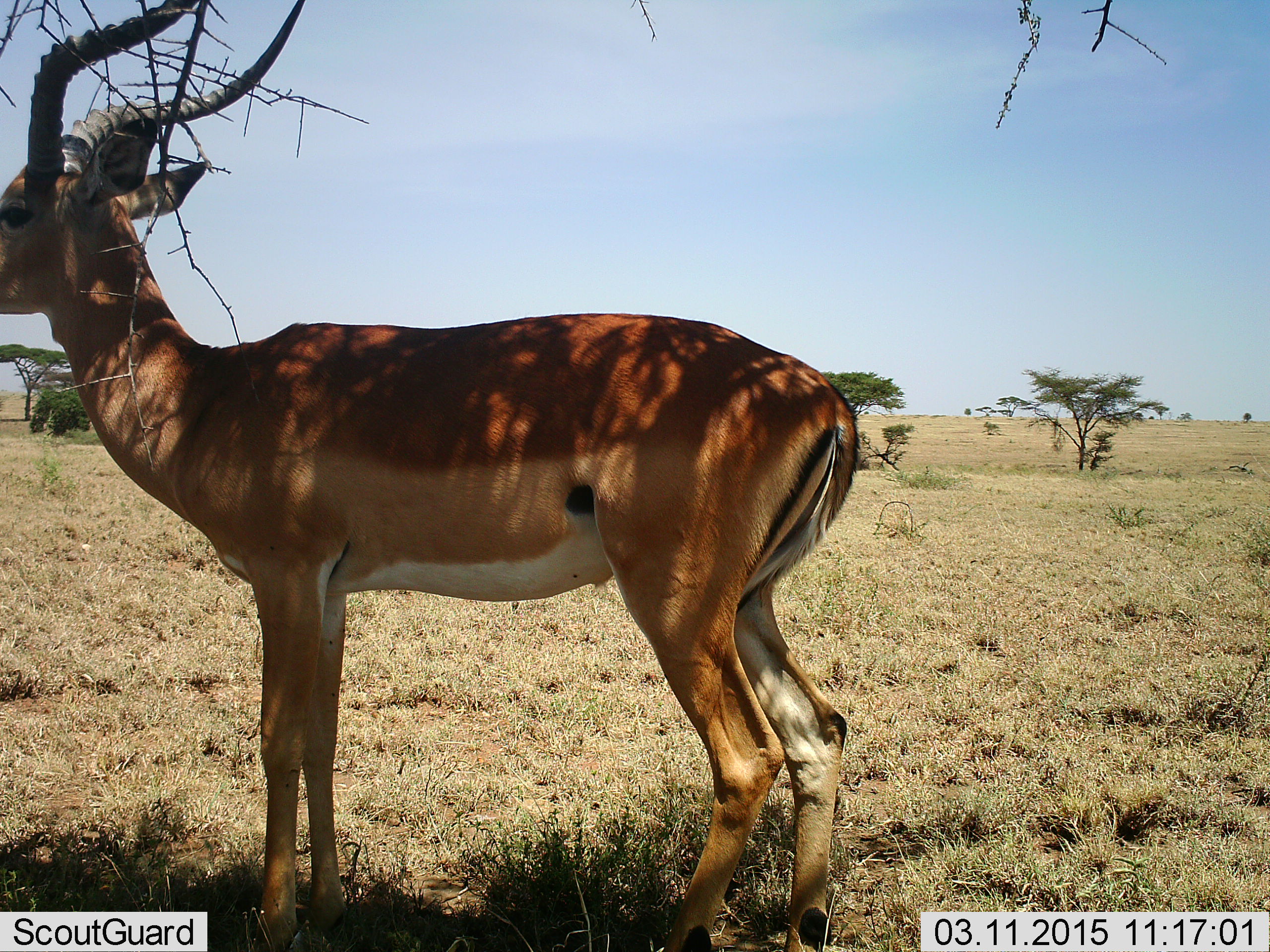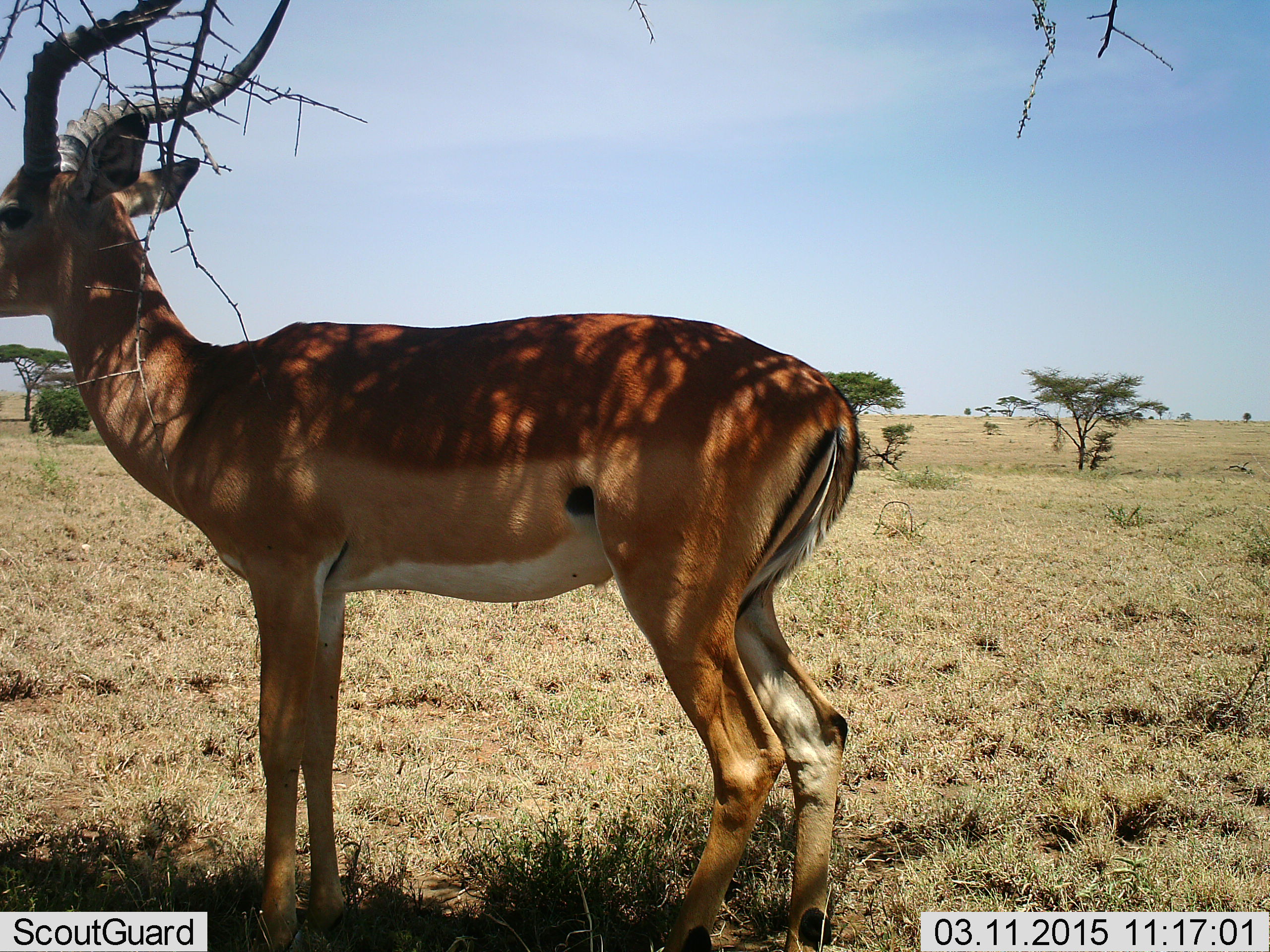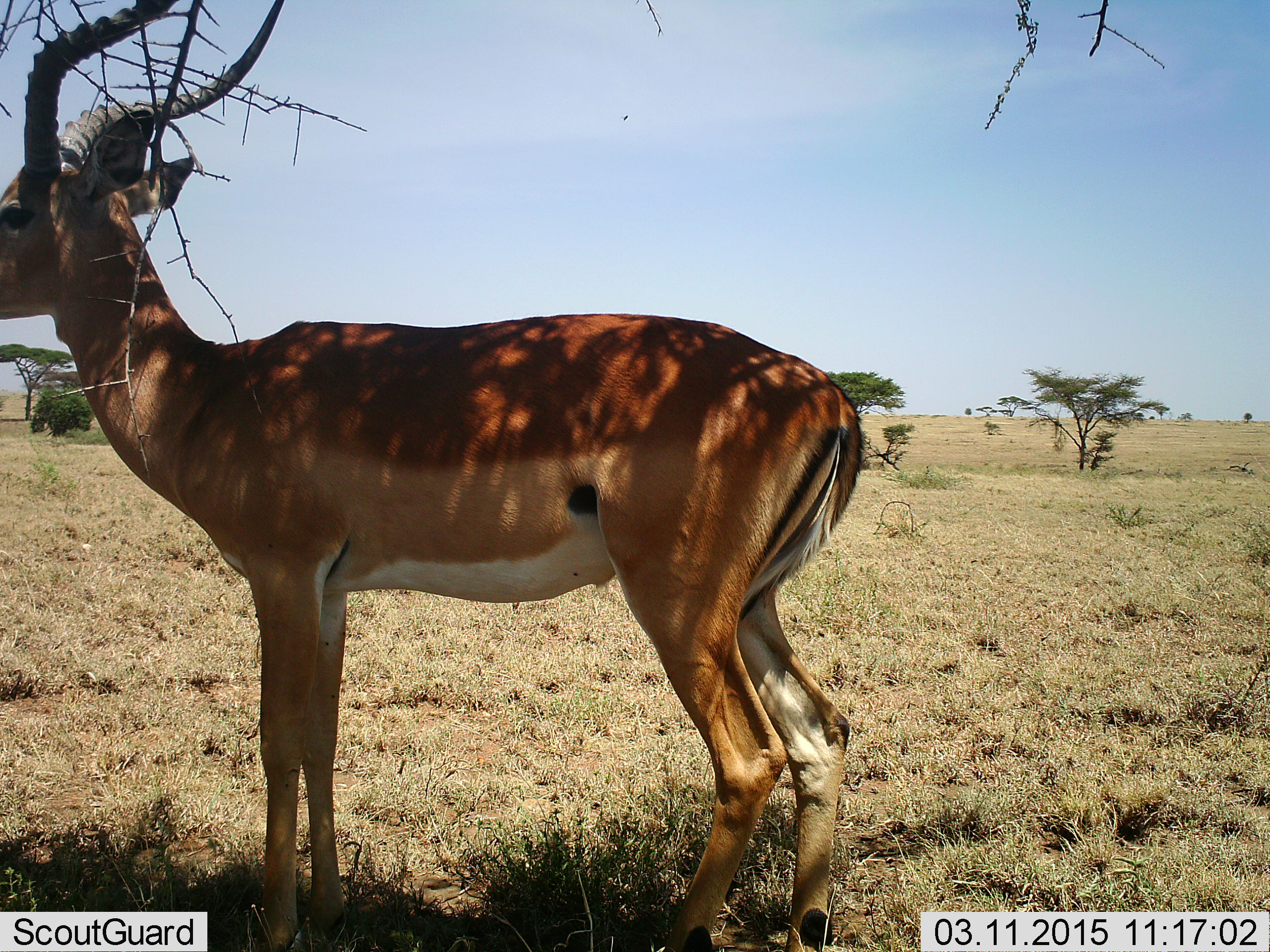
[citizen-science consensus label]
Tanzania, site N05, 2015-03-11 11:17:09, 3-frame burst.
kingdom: Animalia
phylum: Chordata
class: Mammalia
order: Artiodactyla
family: Bovidae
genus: Aepyceros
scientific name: Aepyceros melampus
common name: impala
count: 1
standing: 100%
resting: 0%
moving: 0%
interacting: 0%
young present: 0%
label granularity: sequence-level